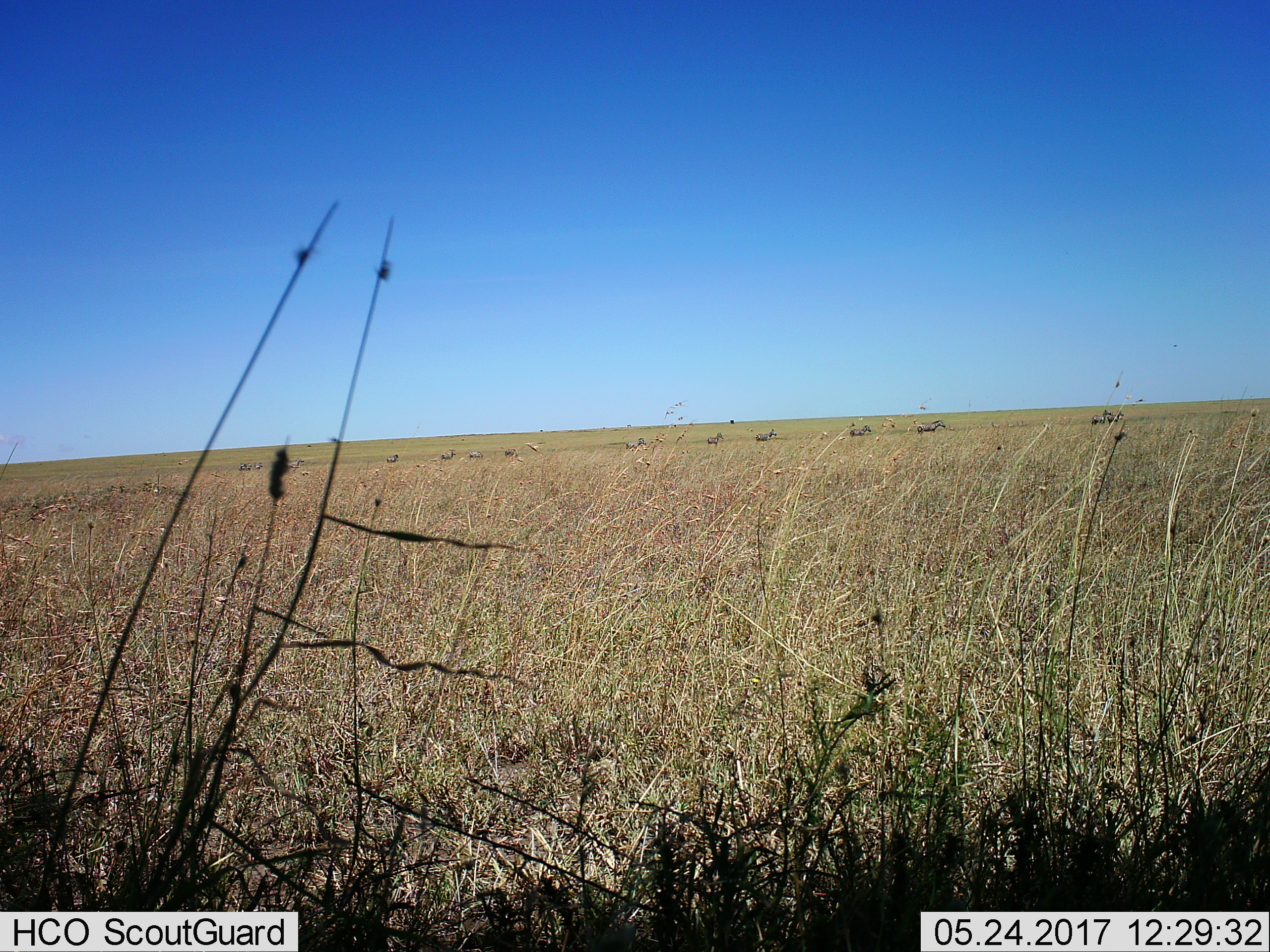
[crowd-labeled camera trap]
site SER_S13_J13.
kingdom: Animalia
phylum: Chordata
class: Mammalia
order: Perissodactyla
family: Equidae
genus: Equus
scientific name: Equus quagga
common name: plains zebra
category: zebraplains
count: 11-50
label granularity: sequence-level